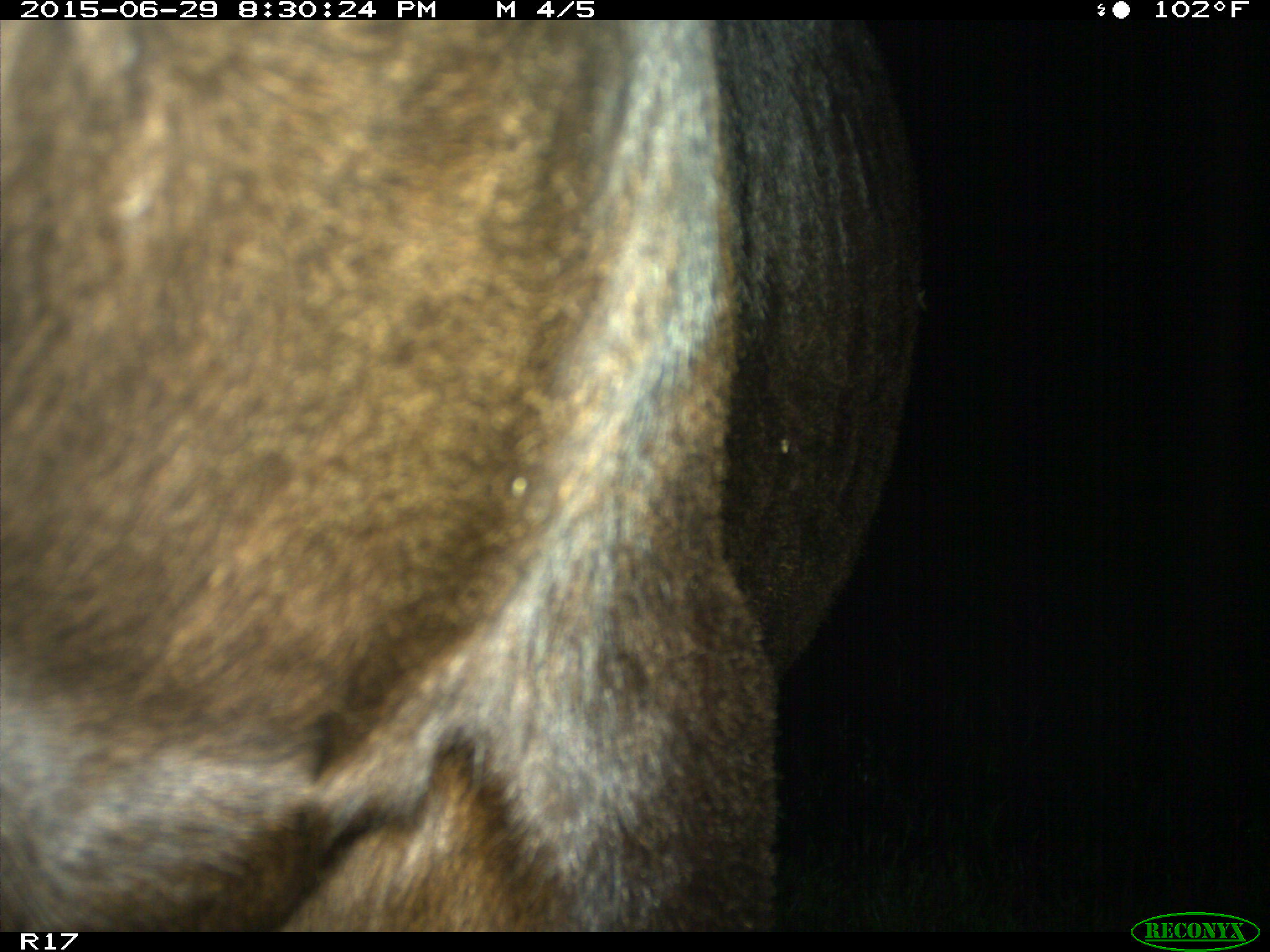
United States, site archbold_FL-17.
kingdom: Animalia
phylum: Chordata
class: Mammalia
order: Artiodactyla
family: Bovidae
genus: Bos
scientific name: Bos taurus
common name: domestic cow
Bos taurus (domestic cow).